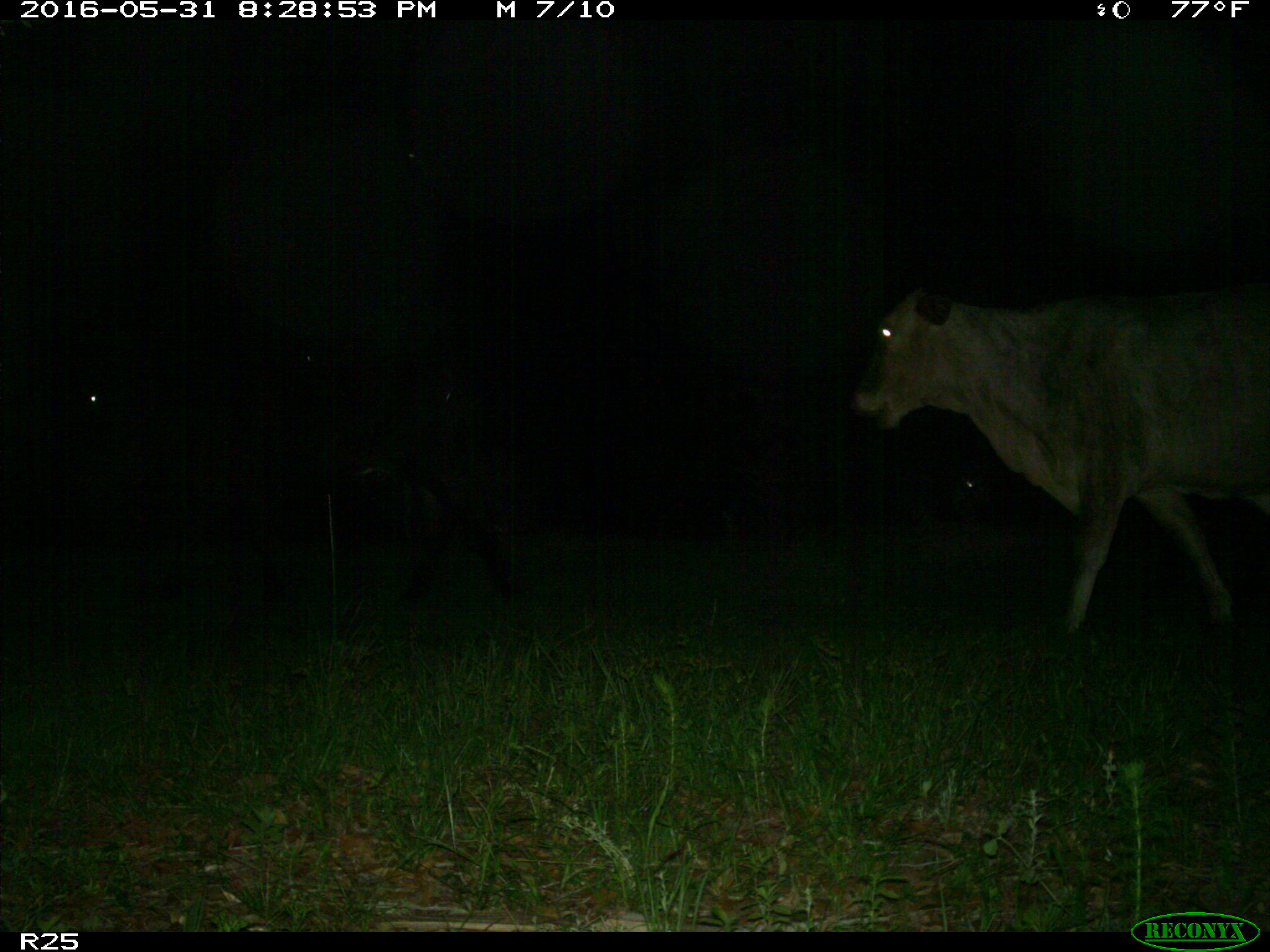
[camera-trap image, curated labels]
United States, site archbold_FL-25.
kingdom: Animalia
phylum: Chordata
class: Mammalia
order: Artiodactyla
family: Bovidae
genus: Bos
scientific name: Bos taurus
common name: domestic cow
Bos taurus (domestic cow).